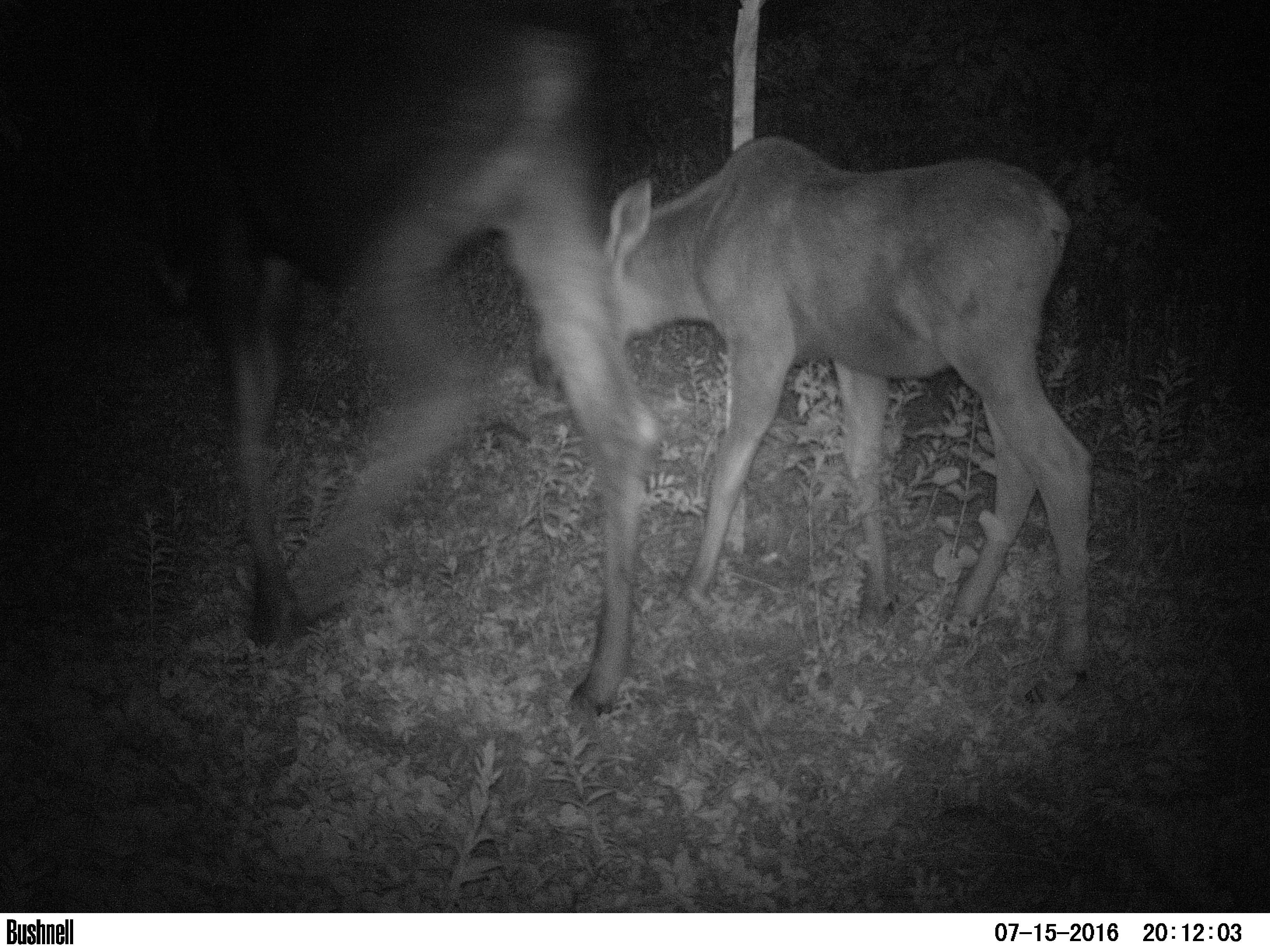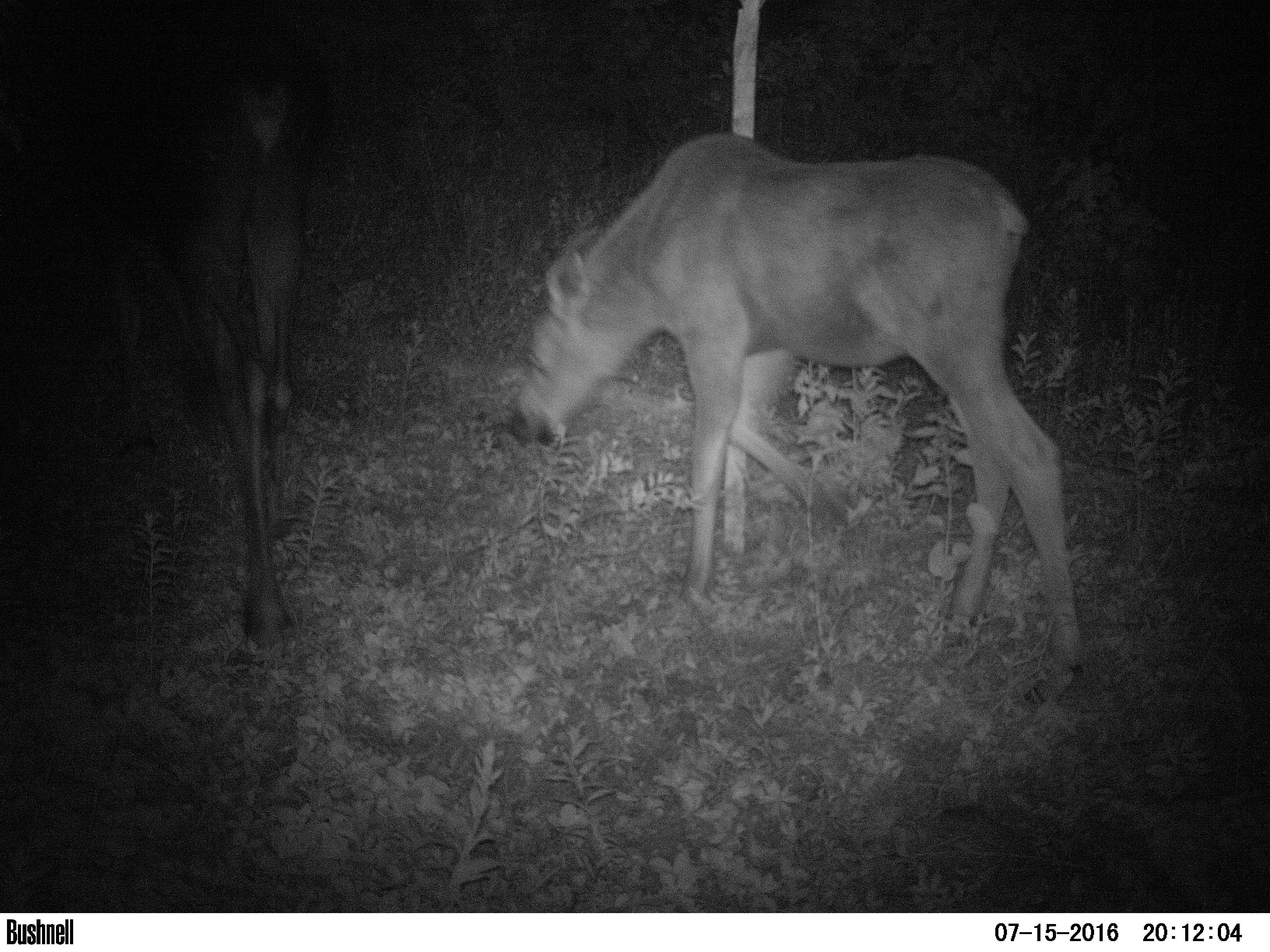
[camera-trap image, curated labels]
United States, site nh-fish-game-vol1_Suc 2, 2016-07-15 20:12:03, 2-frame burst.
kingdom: Animalia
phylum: Chordata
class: Mammalia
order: Artiodactyla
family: Cervidae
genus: Alces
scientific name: Alces alces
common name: moose